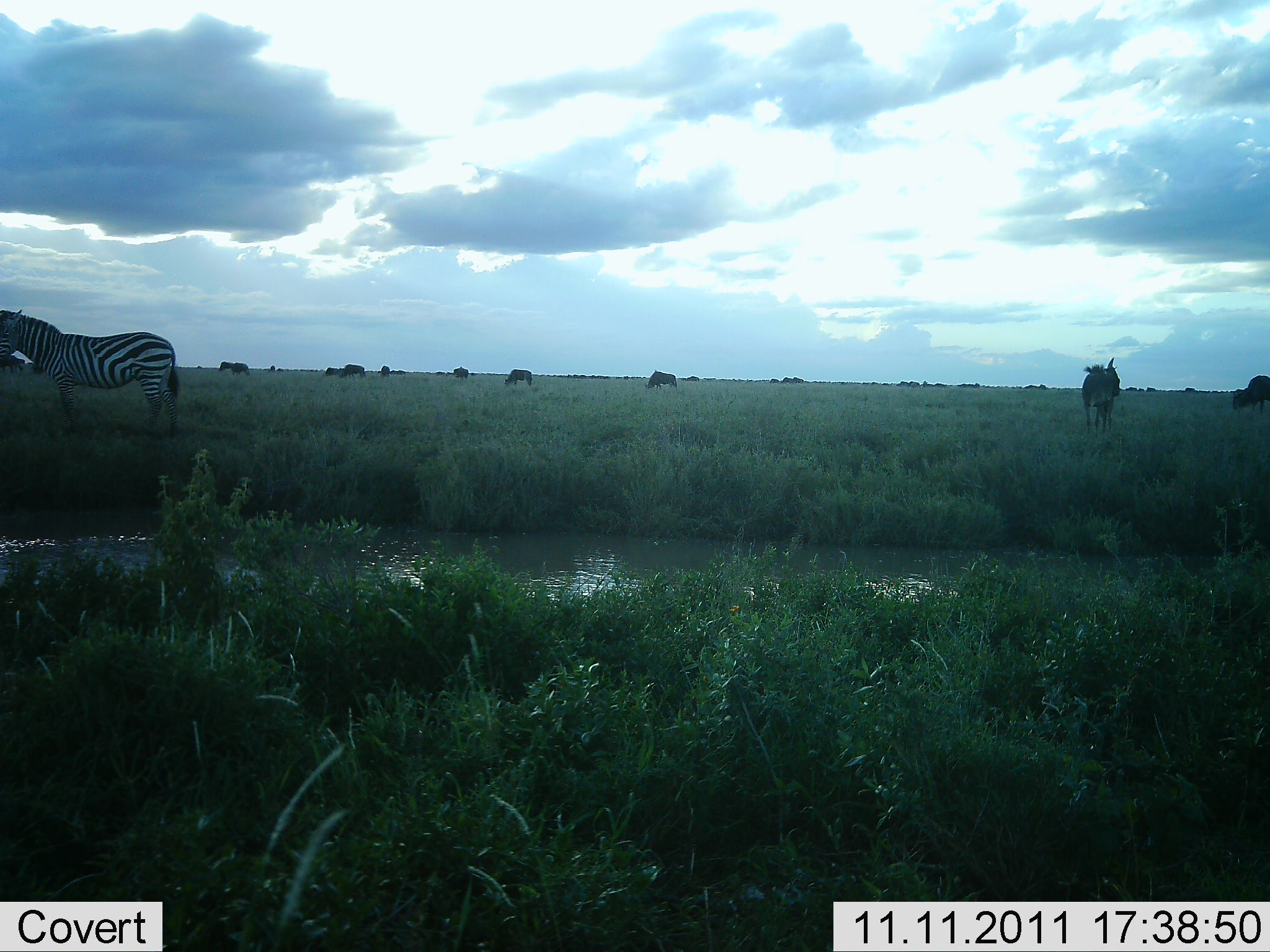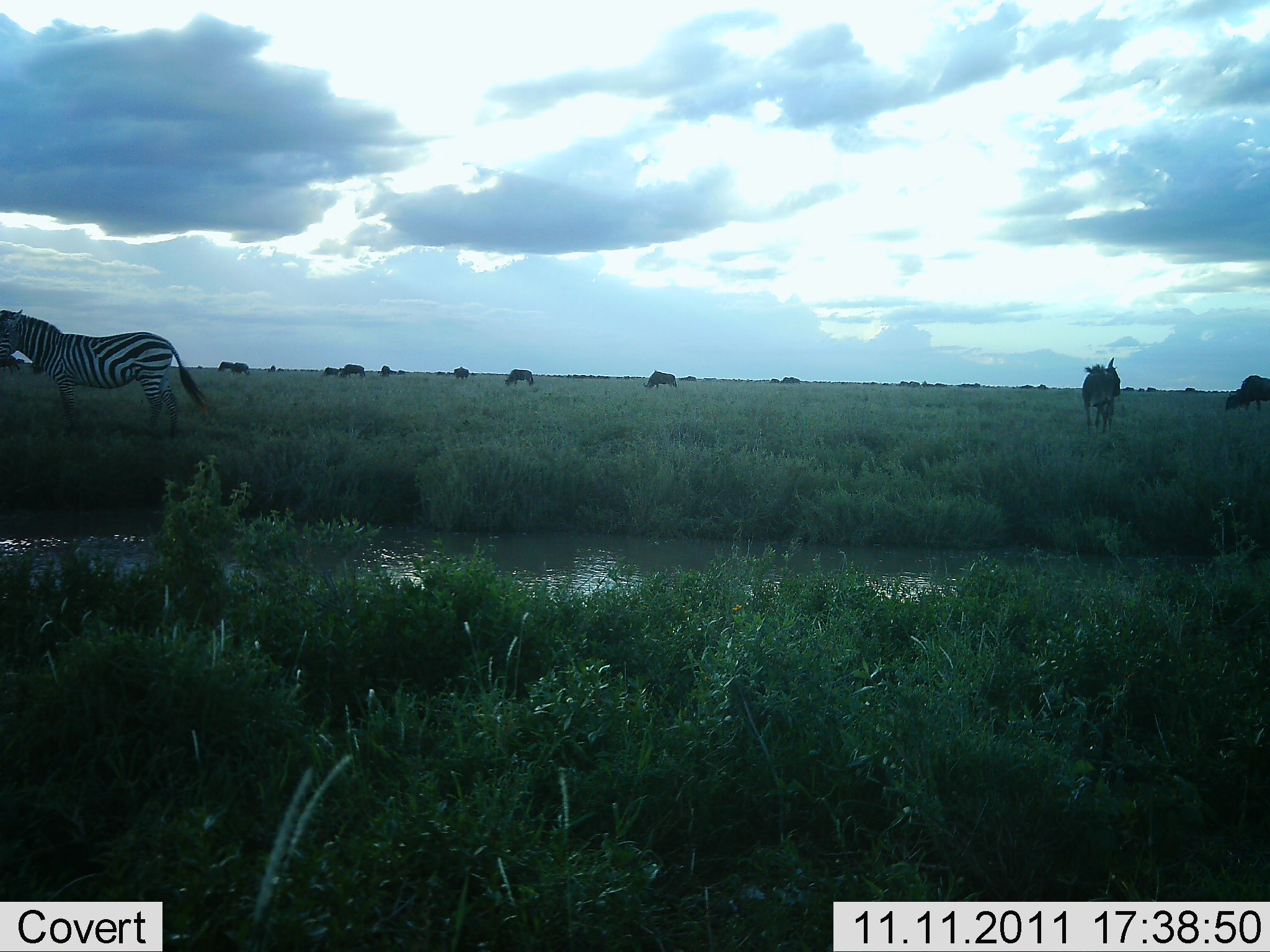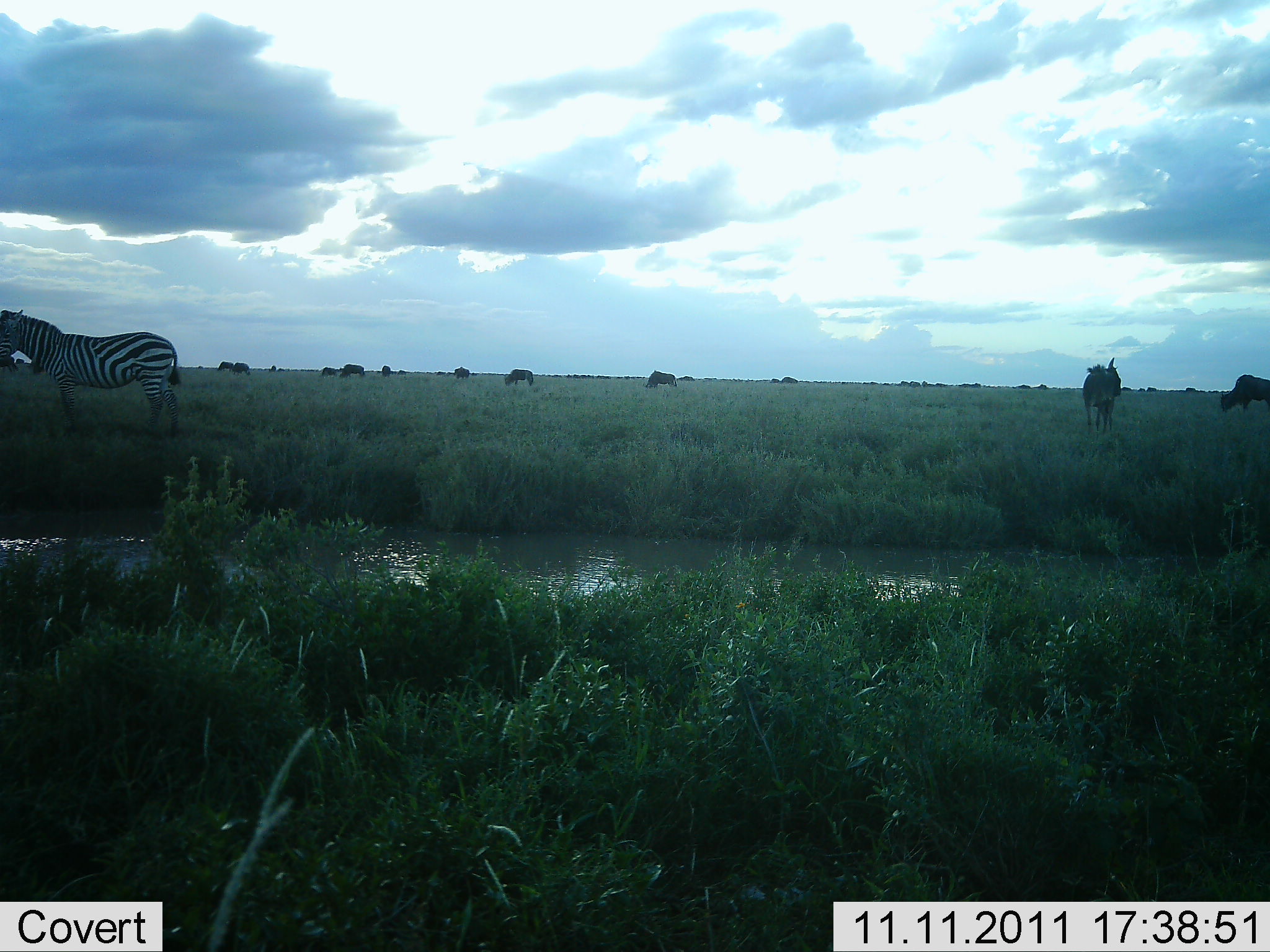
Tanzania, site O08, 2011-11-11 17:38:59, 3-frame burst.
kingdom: Animalia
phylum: Chordata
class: Mammalia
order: Artiodactyla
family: Bovidae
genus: Connochaetes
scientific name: Connochaetes taurinus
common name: blue wildebeest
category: wildebeest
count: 11-50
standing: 65%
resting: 0%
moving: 47%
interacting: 0%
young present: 0%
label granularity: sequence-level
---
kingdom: Animalia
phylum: Chordata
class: Mammalia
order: Perissodactyla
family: Equidae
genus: Equus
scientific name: Equus quagga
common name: plains zebra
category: zebra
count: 1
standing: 100%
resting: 0%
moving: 0%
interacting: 0%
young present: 0%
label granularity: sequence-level